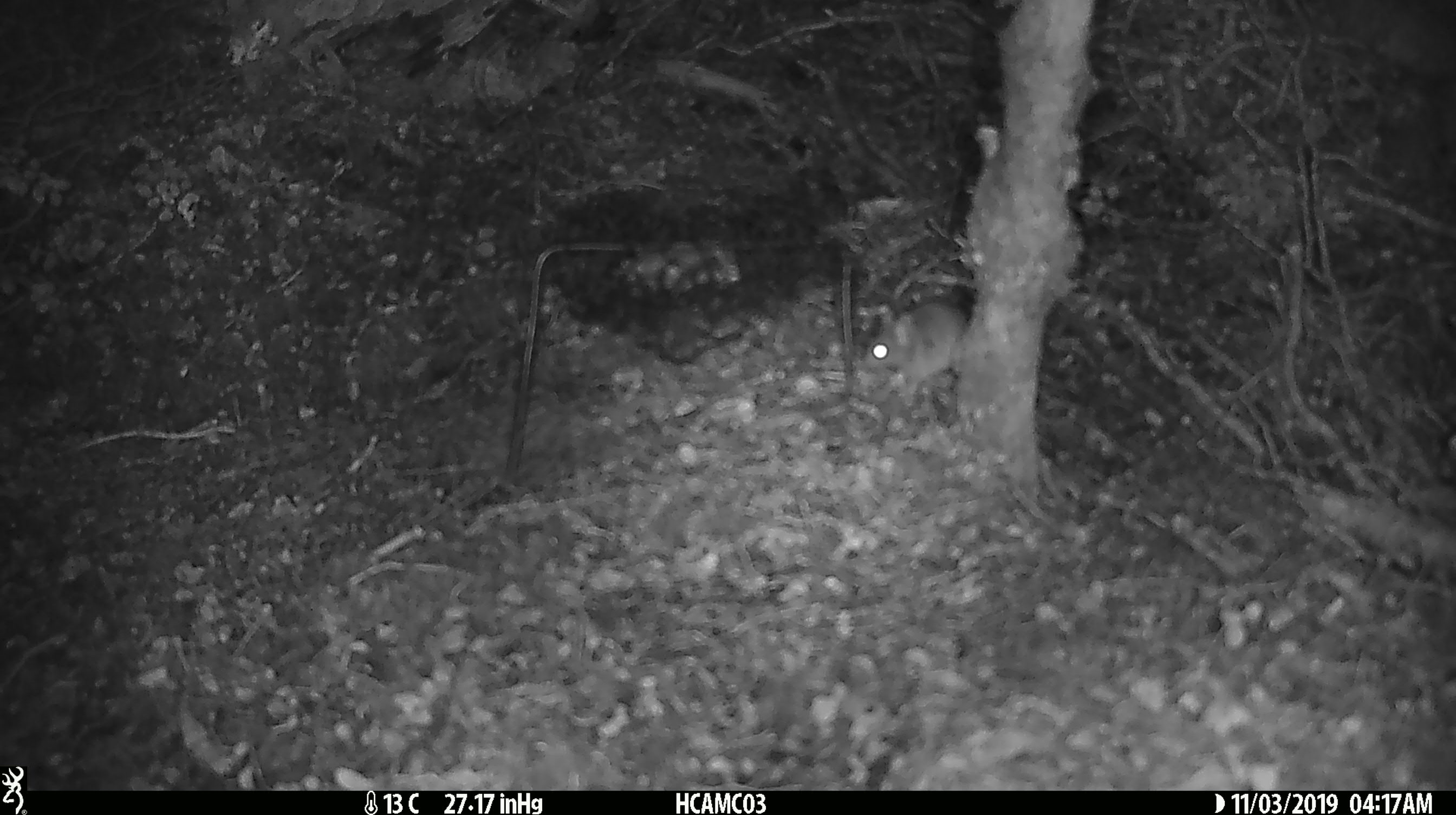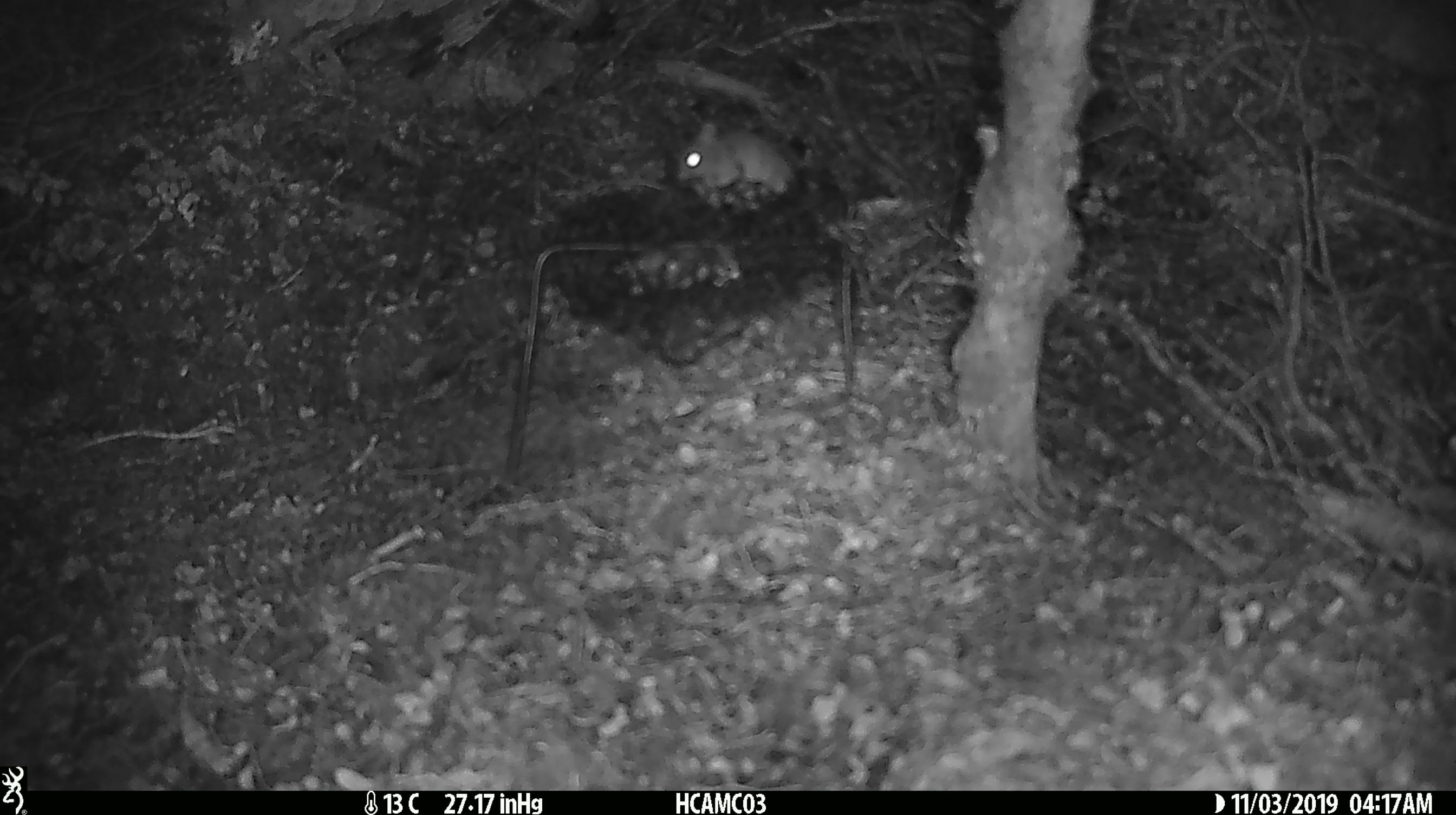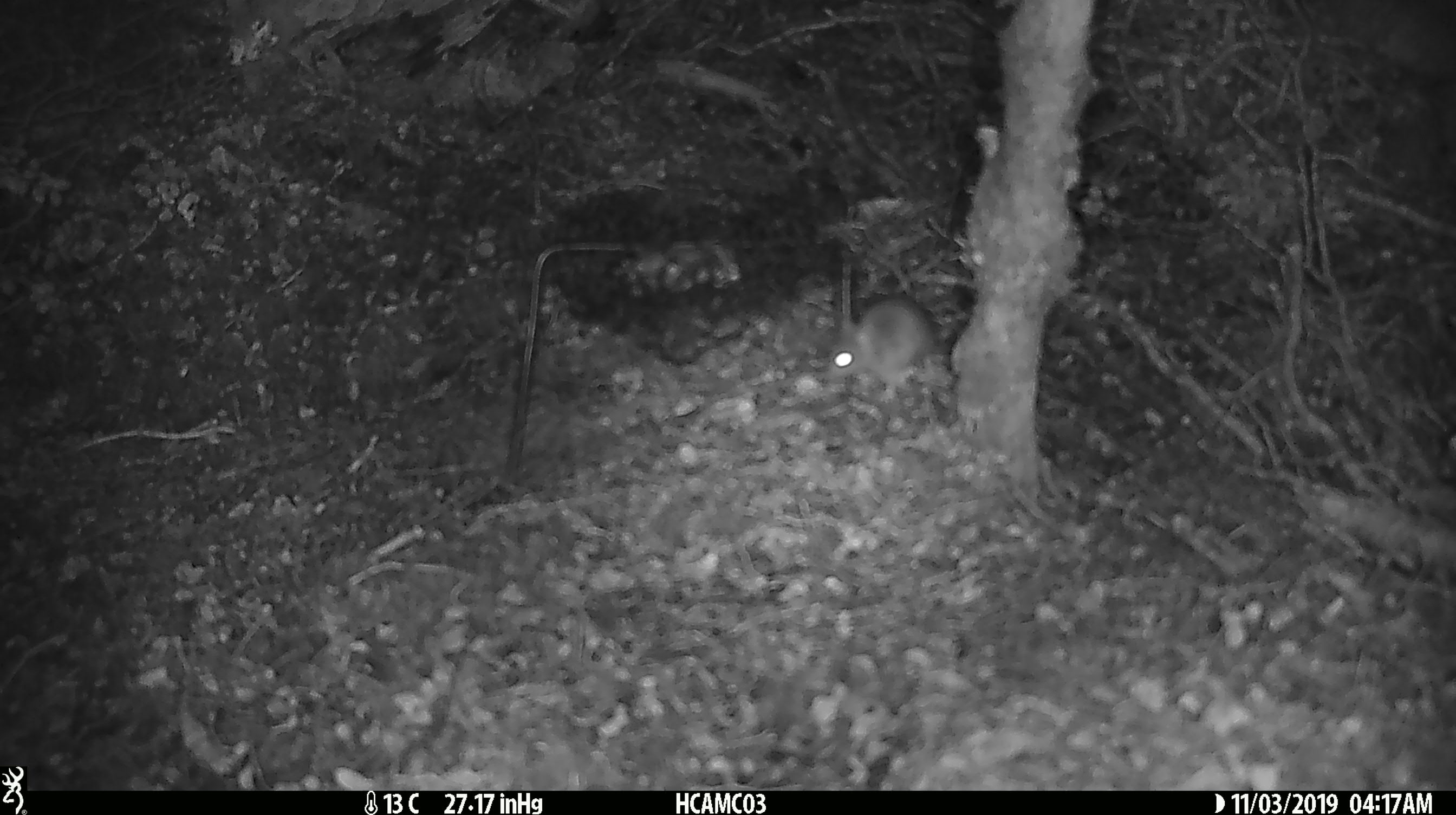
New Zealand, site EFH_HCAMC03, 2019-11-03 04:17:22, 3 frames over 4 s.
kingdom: Animalia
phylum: Chordata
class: Mammalia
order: Rodentia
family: Muridae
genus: Mus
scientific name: Mus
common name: mouse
Mouse (Mus).